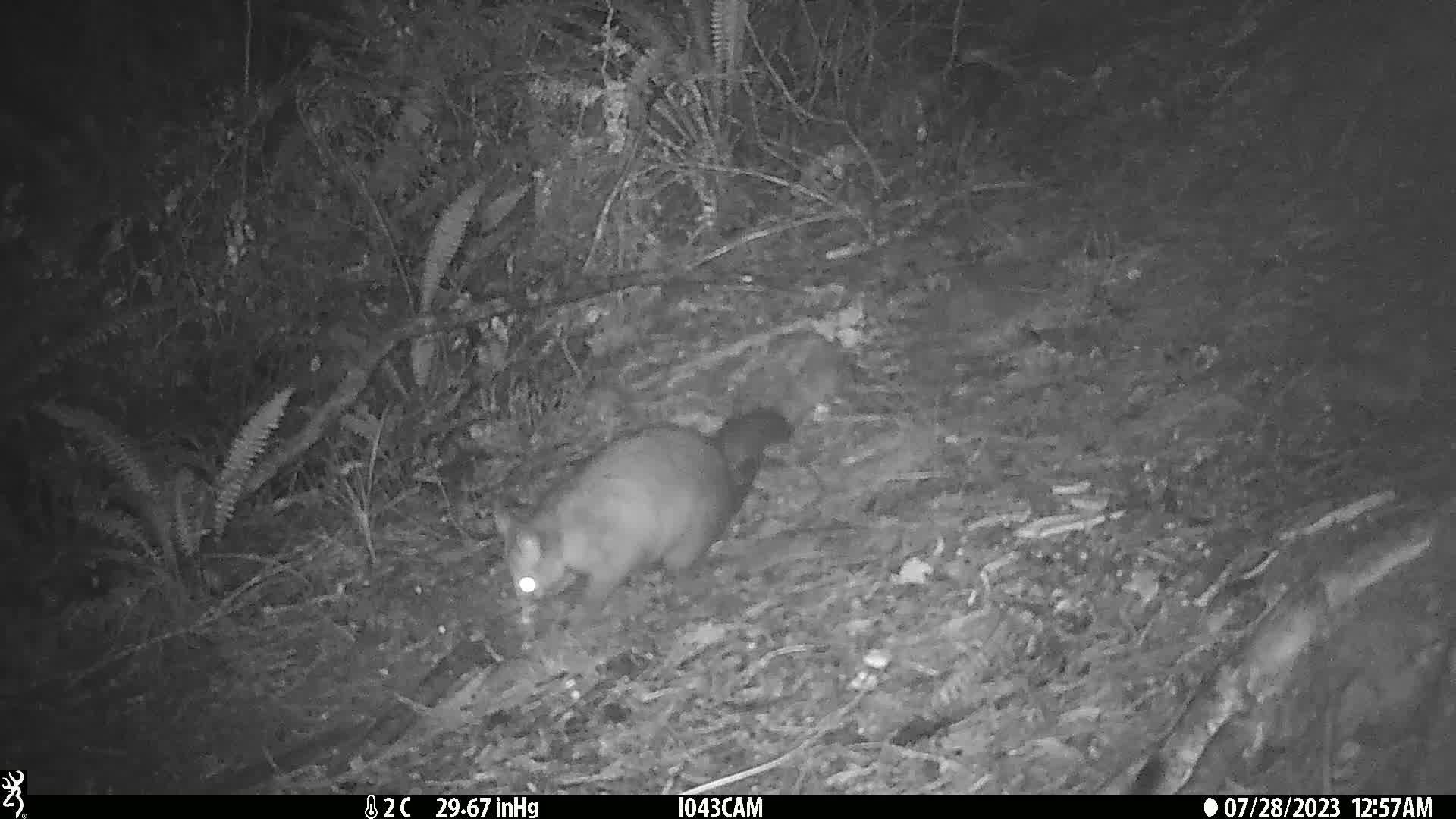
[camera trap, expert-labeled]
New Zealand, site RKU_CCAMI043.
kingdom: Animalia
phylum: Chordata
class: Mammalia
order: Diprotodontia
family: Phalangeridae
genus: Trichosurus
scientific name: Trichosurus vulpecula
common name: common brushtail possum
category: possum